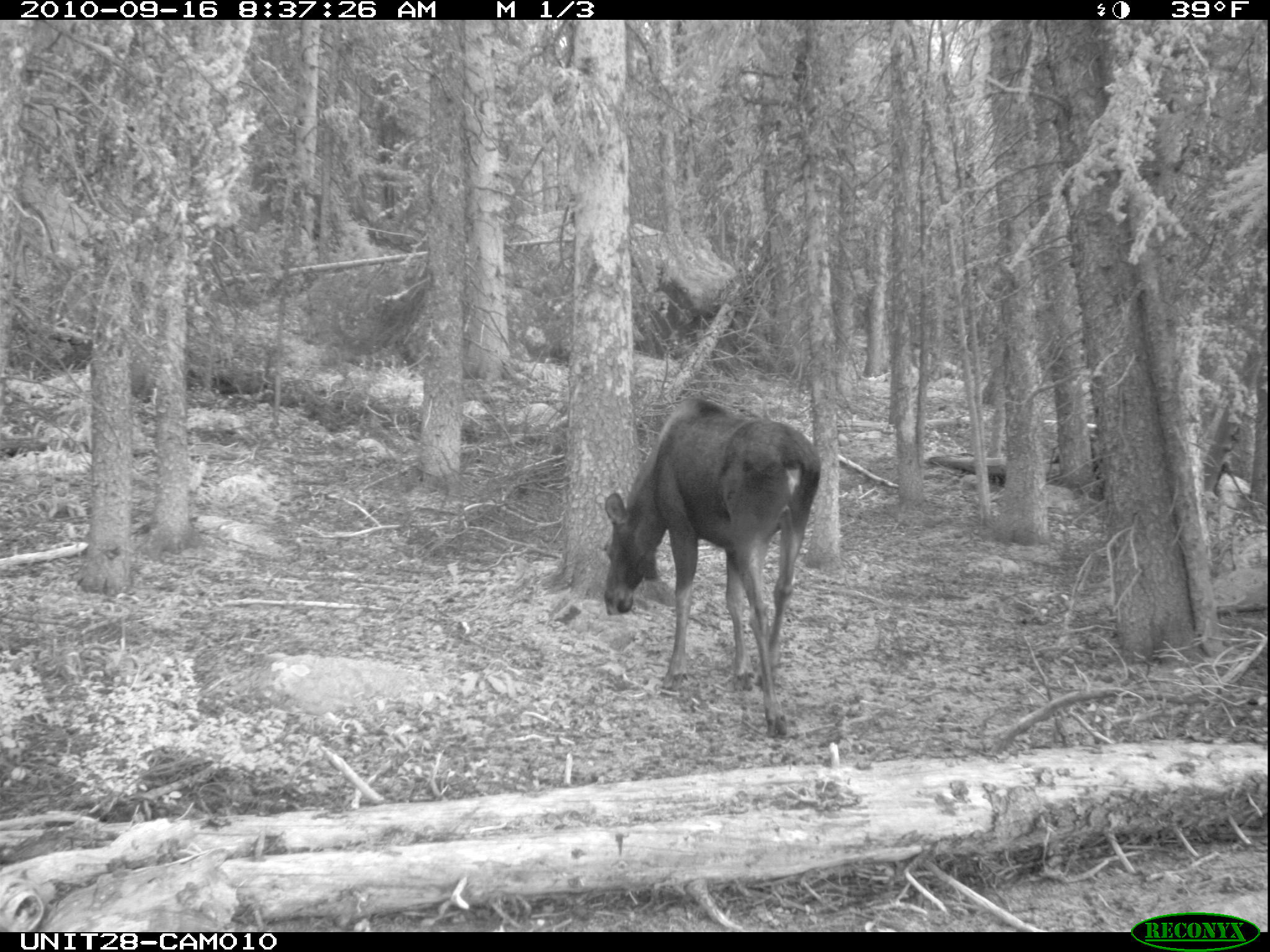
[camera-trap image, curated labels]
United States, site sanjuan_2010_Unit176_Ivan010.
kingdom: Animalia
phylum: Chordata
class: Mammalia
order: Artiodactyla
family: Cervidae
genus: Alces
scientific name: Alces alces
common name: moose